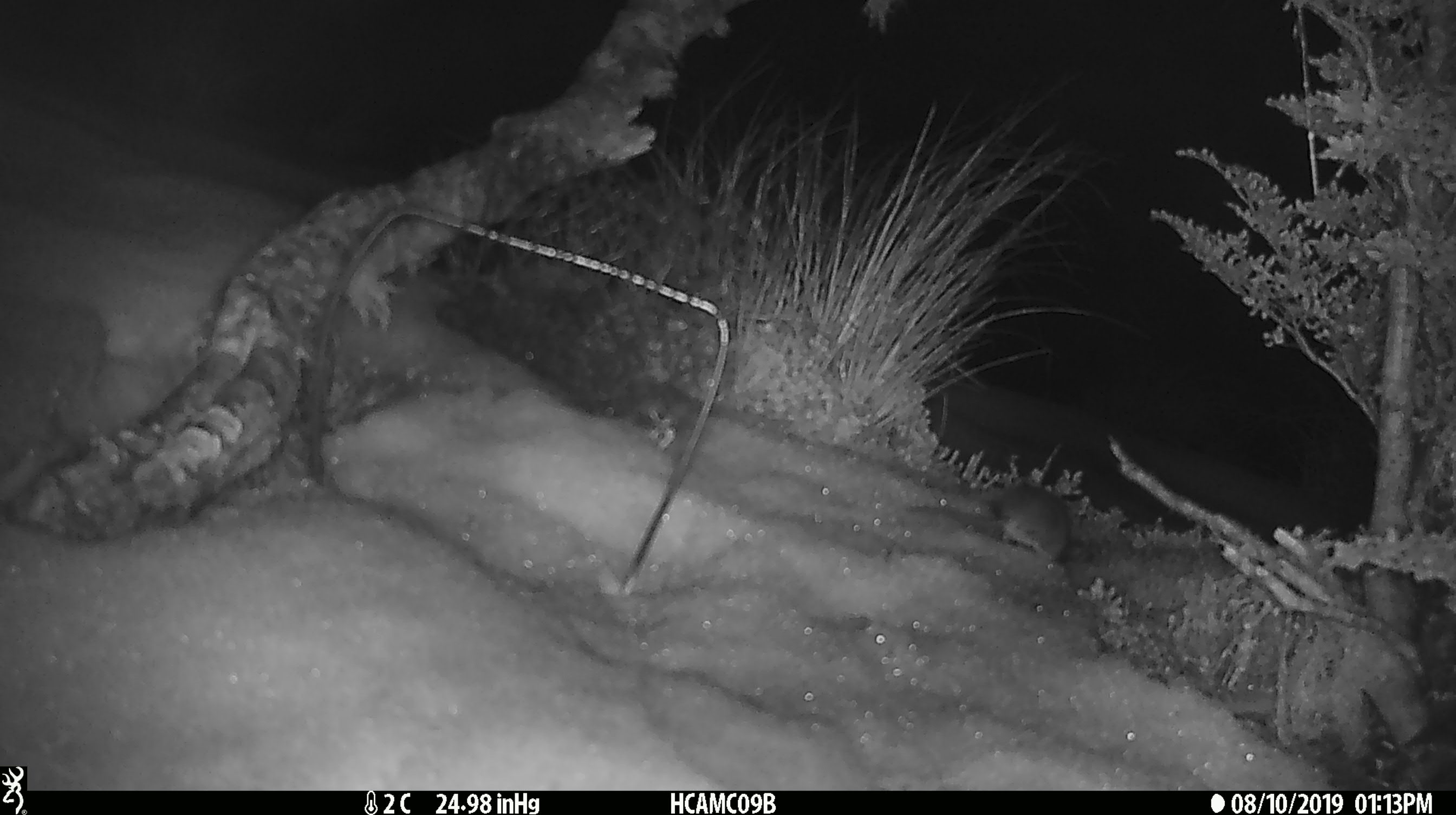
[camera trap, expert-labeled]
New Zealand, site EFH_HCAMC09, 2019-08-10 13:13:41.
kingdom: Animalia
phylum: Chordata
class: Mammalia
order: Rodentia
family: Muridae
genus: Mus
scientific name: Mus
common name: mouse